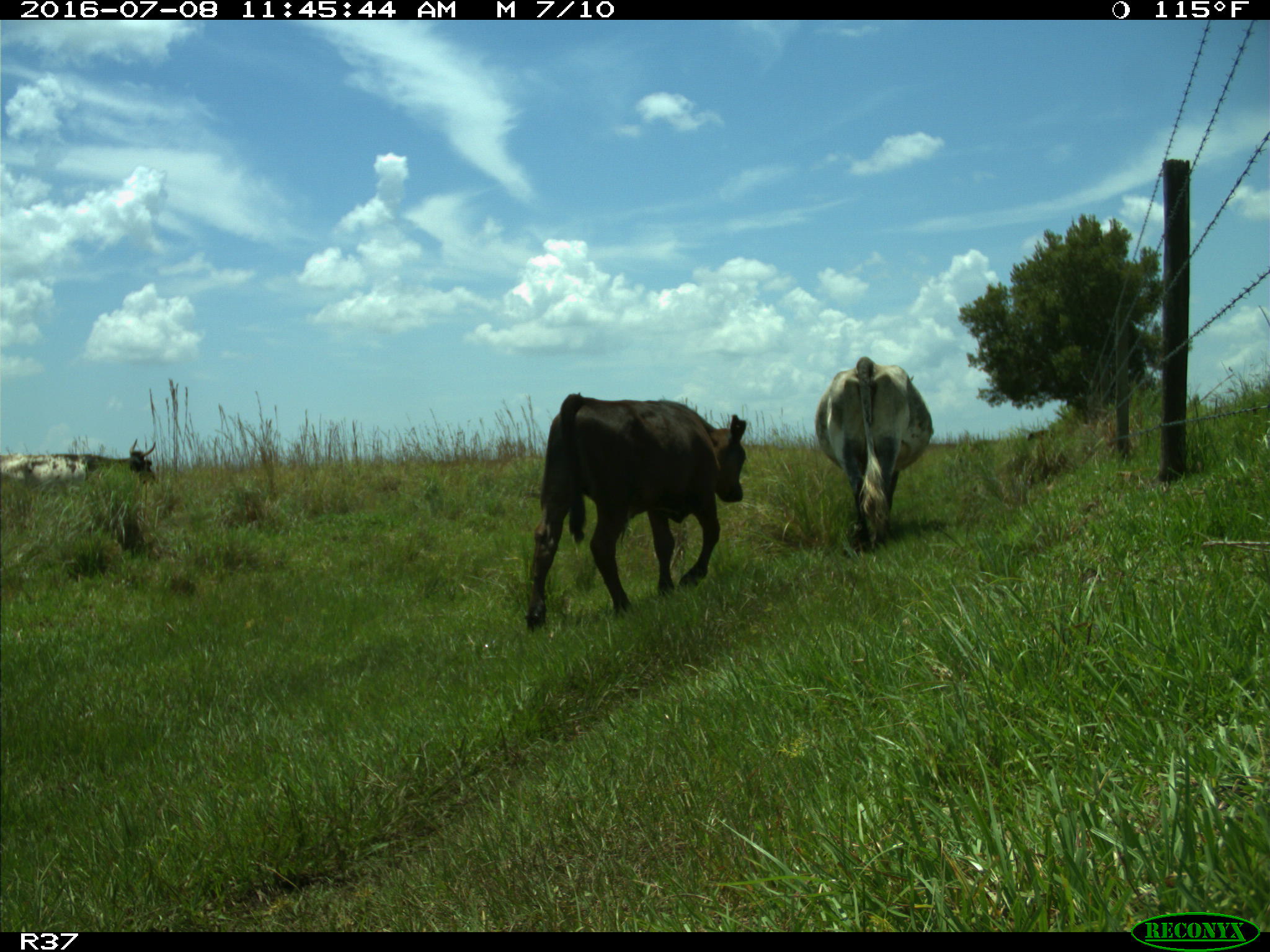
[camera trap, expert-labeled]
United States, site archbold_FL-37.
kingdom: Animalia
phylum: Chordata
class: Mammalia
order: Artiodactyla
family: Bovidae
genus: Bos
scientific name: Bos taurus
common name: domestic cow